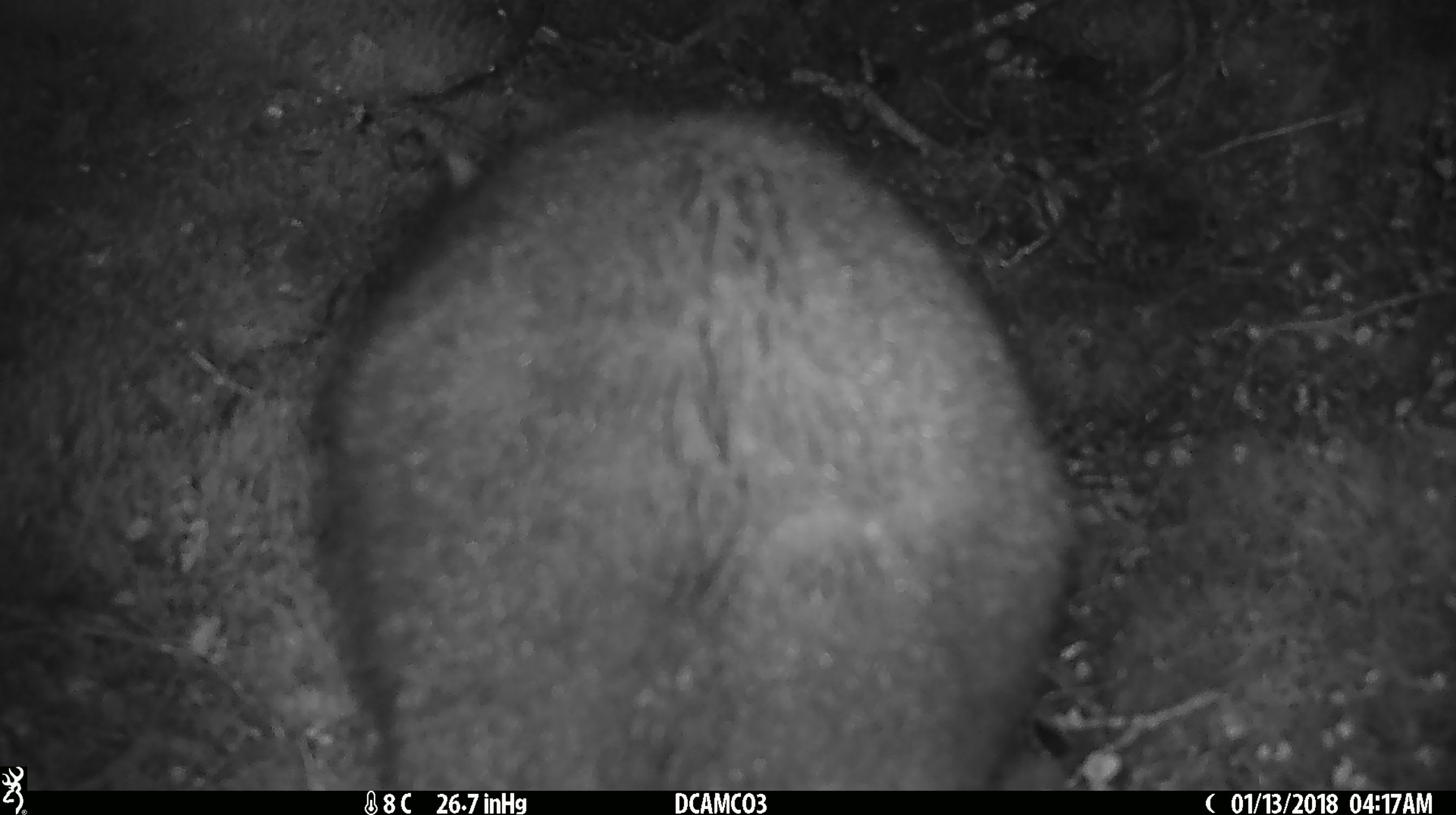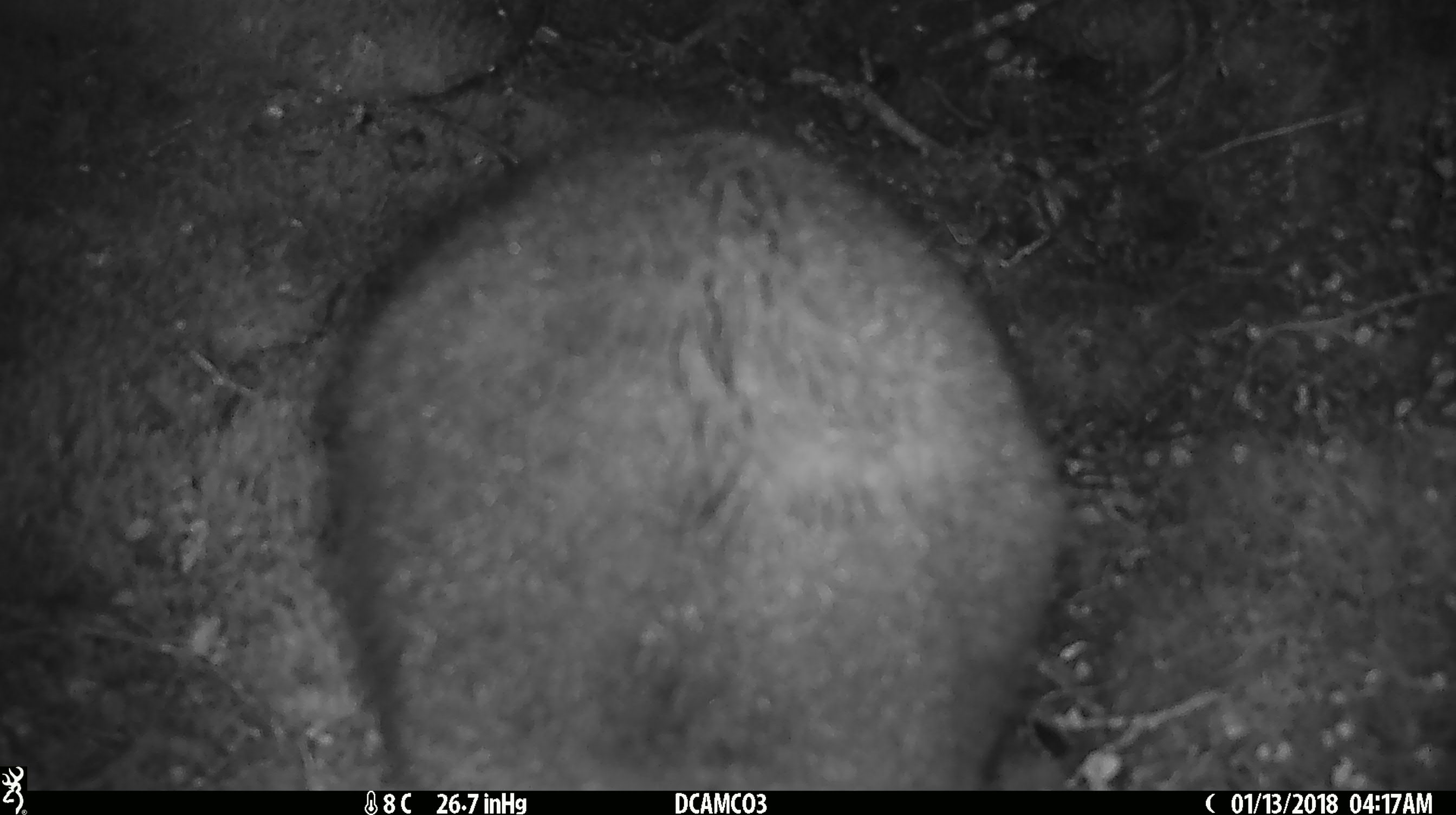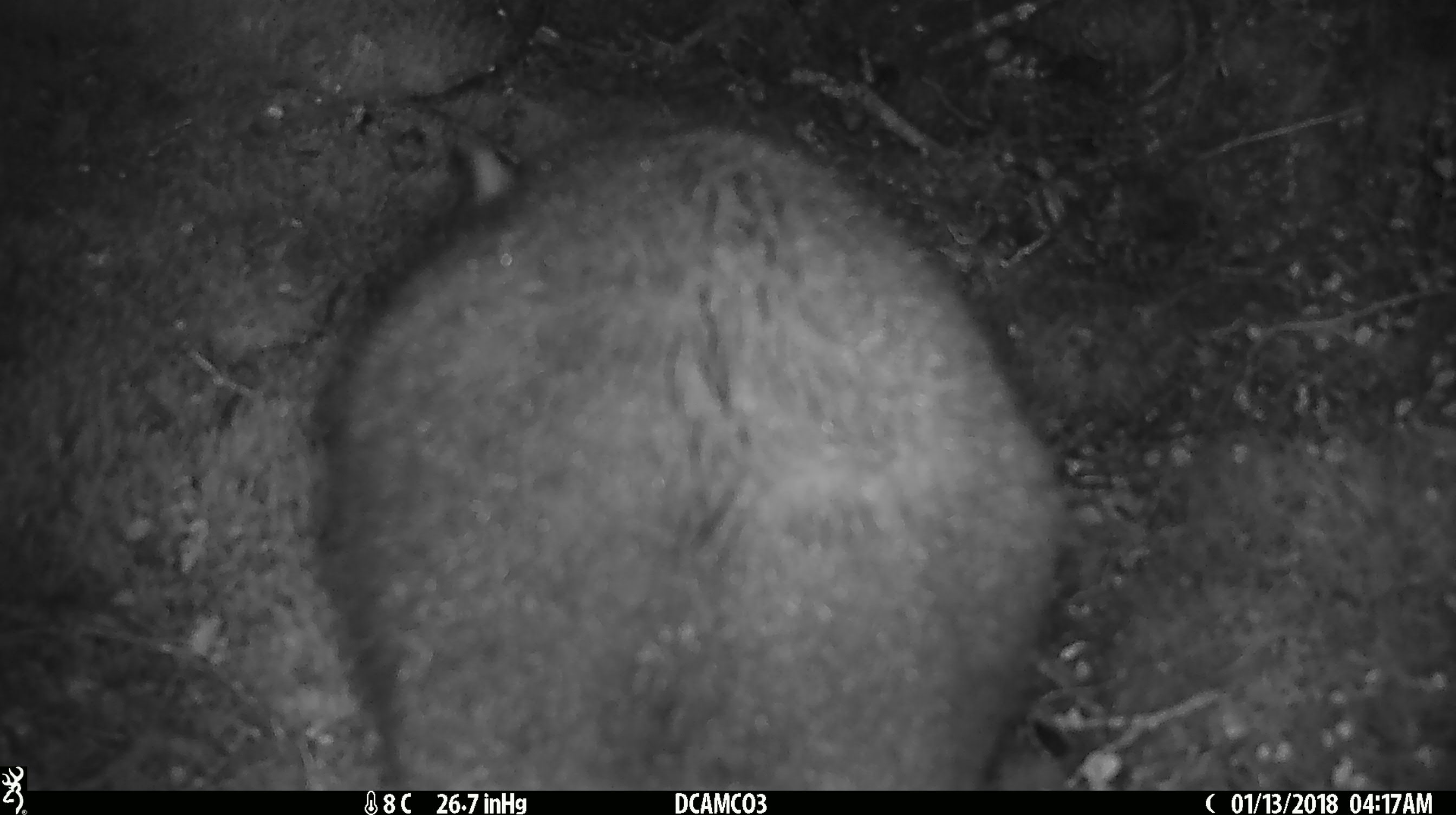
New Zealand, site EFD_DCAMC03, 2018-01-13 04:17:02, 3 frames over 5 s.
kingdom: Animalia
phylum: Chordata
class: Mammalia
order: Diprotodontia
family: Phalangeridae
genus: Trichosurus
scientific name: Trichosurus vulpecula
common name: common brushtail possum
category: possum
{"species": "possum (common brushtail possum) (Trichosurus vulpecula)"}